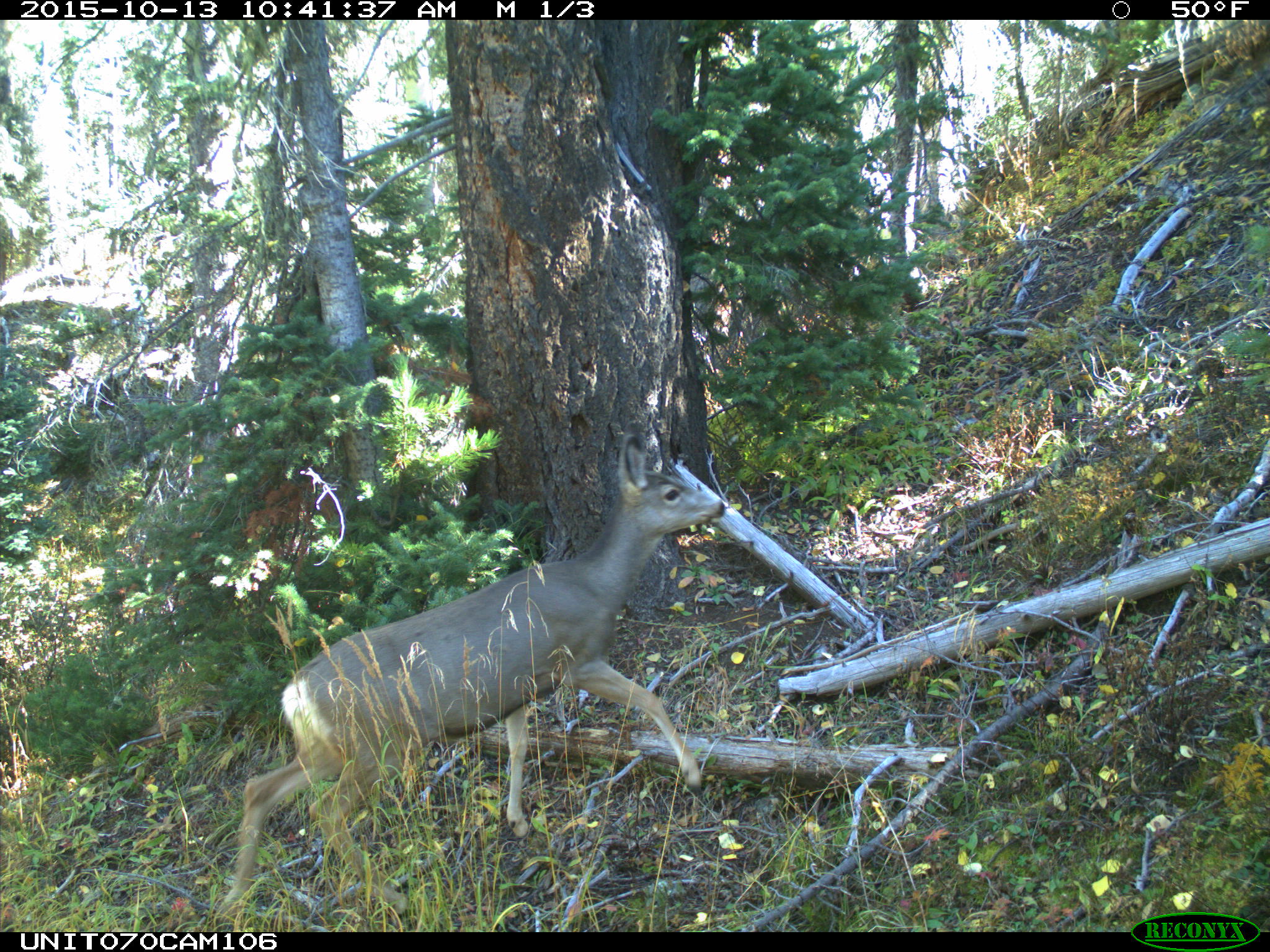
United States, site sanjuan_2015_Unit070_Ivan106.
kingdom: Animalia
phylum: Chordata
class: Mammalia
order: Artiodactyla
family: Cervidae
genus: Odocoileus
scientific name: Odocoileus hemionus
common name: mule deer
Odocoileus hemionus (mule deer).